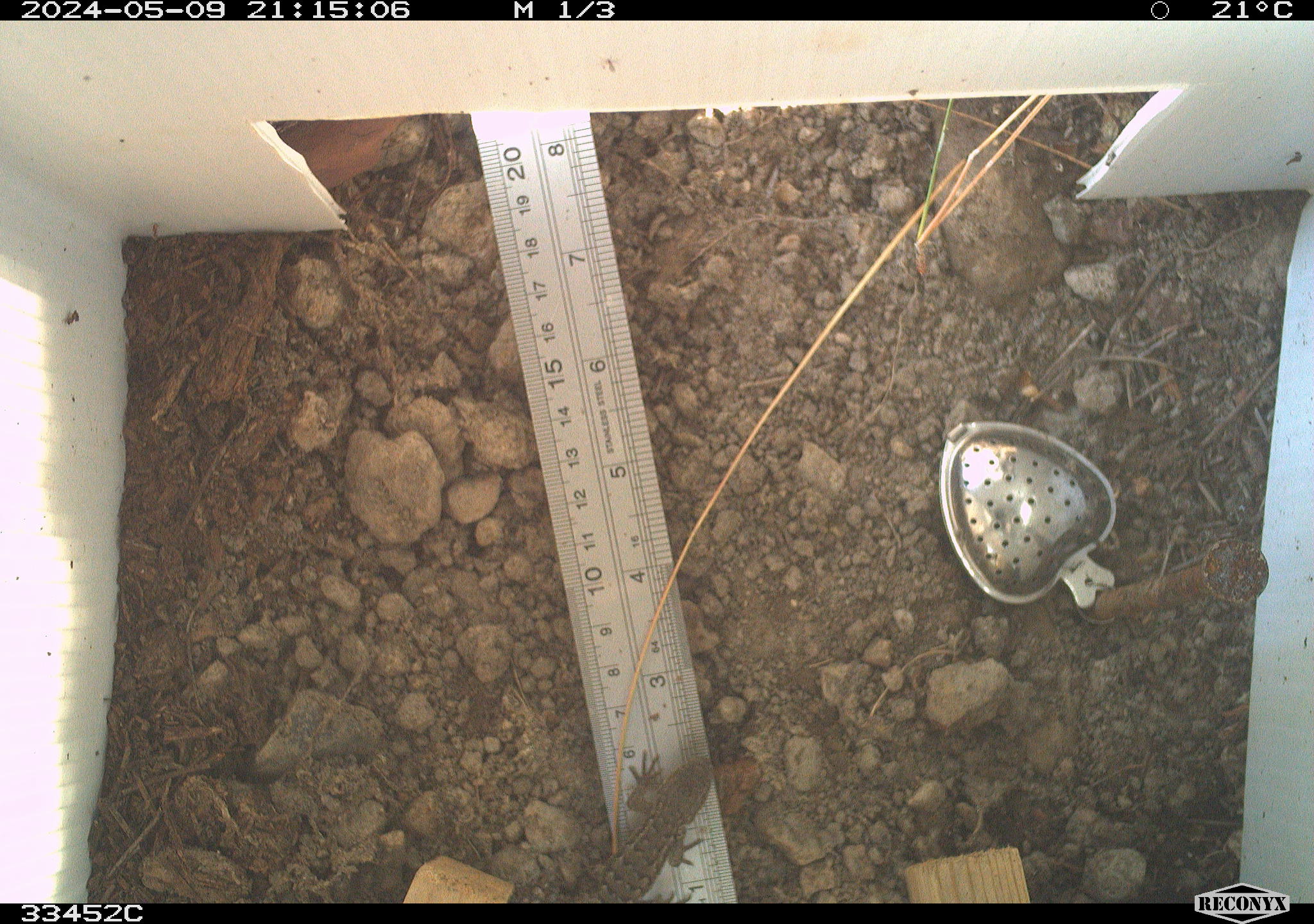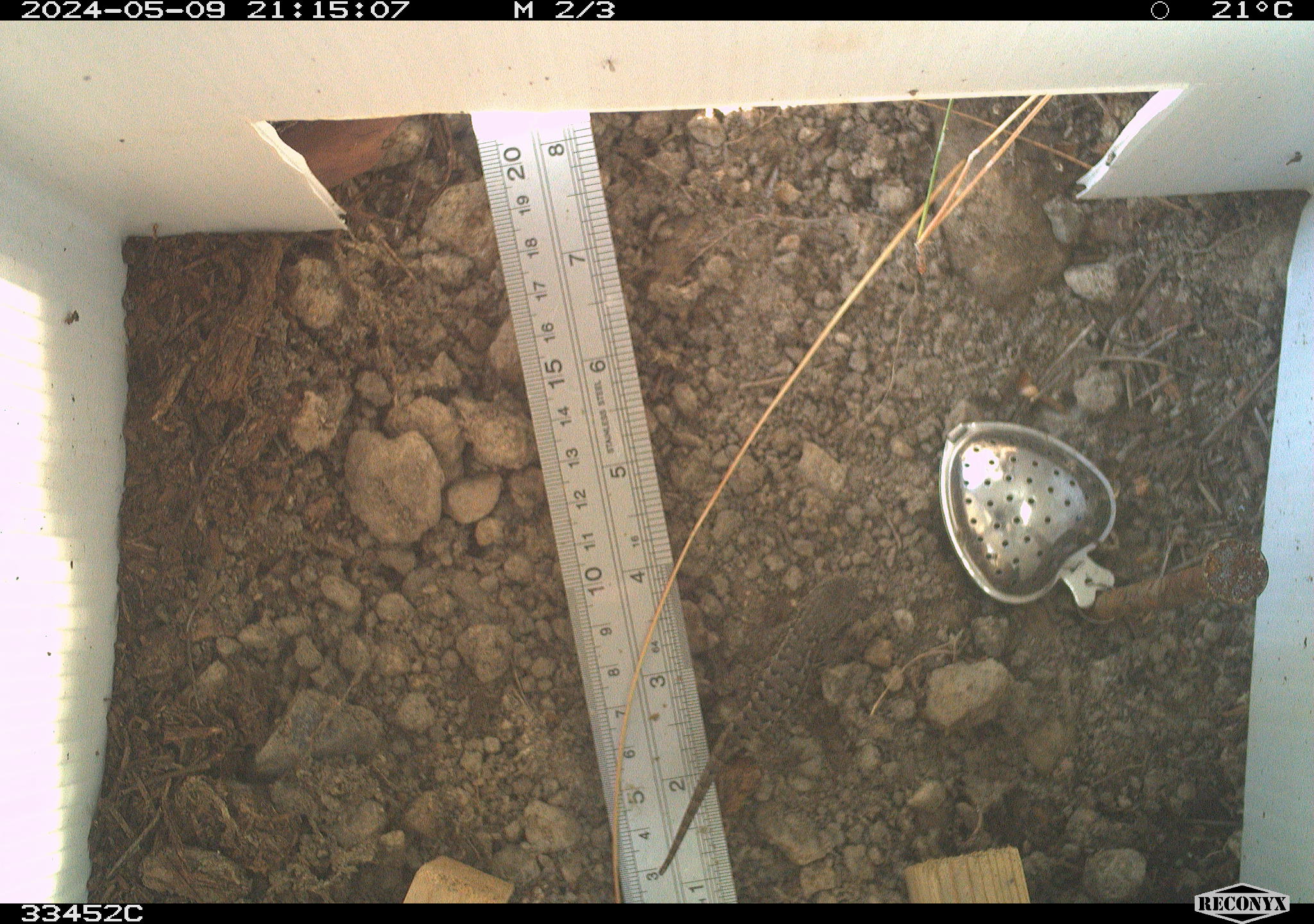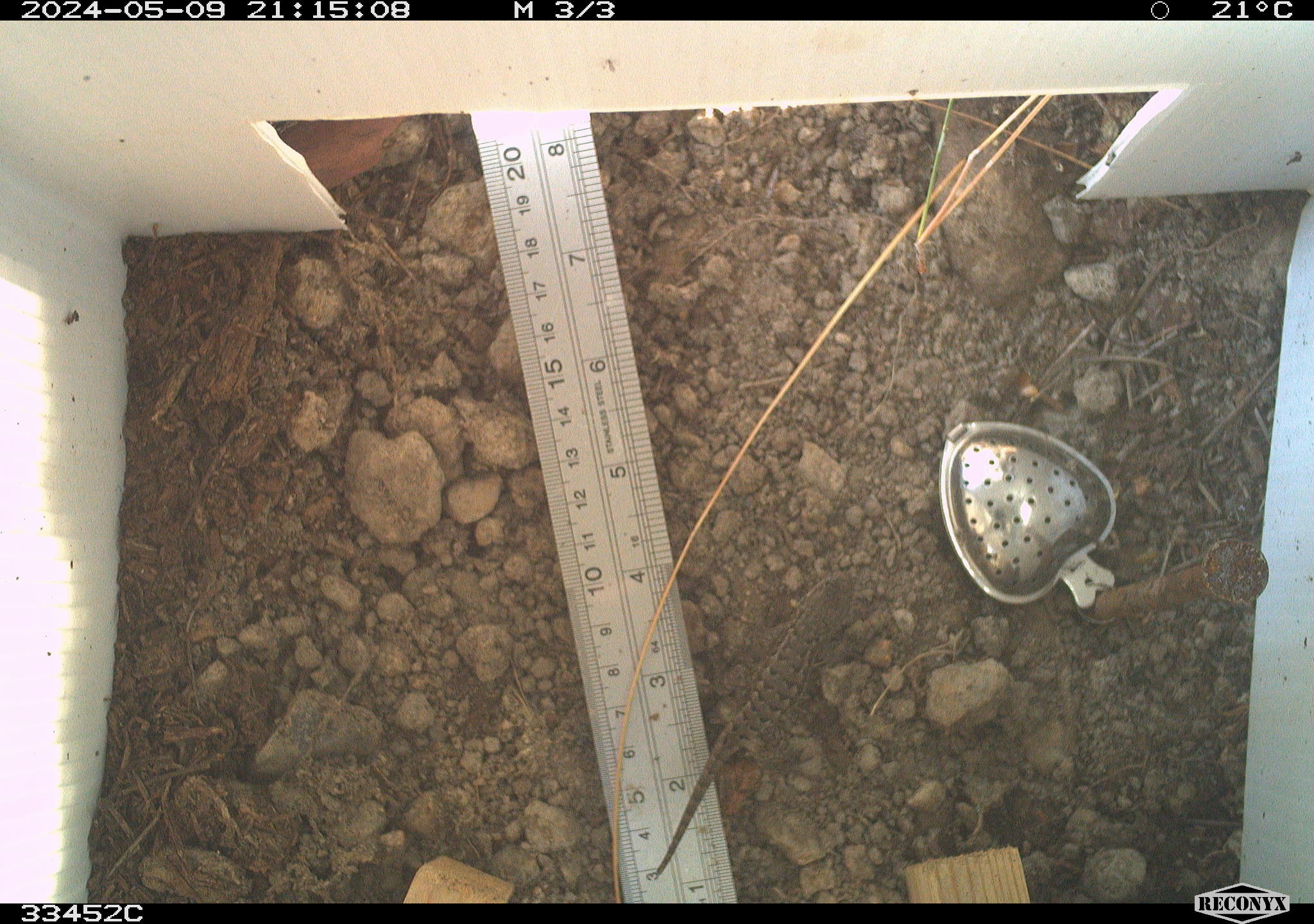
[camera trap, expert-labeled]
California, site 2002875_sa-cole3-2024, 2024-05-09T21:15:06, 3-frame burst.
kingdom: Animalia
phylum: Chordata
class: Reptilia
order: Squamata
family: Phrynosomatidae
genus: Sceloporus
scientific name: Sceloporus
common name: spiny lizards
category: sceloporus species